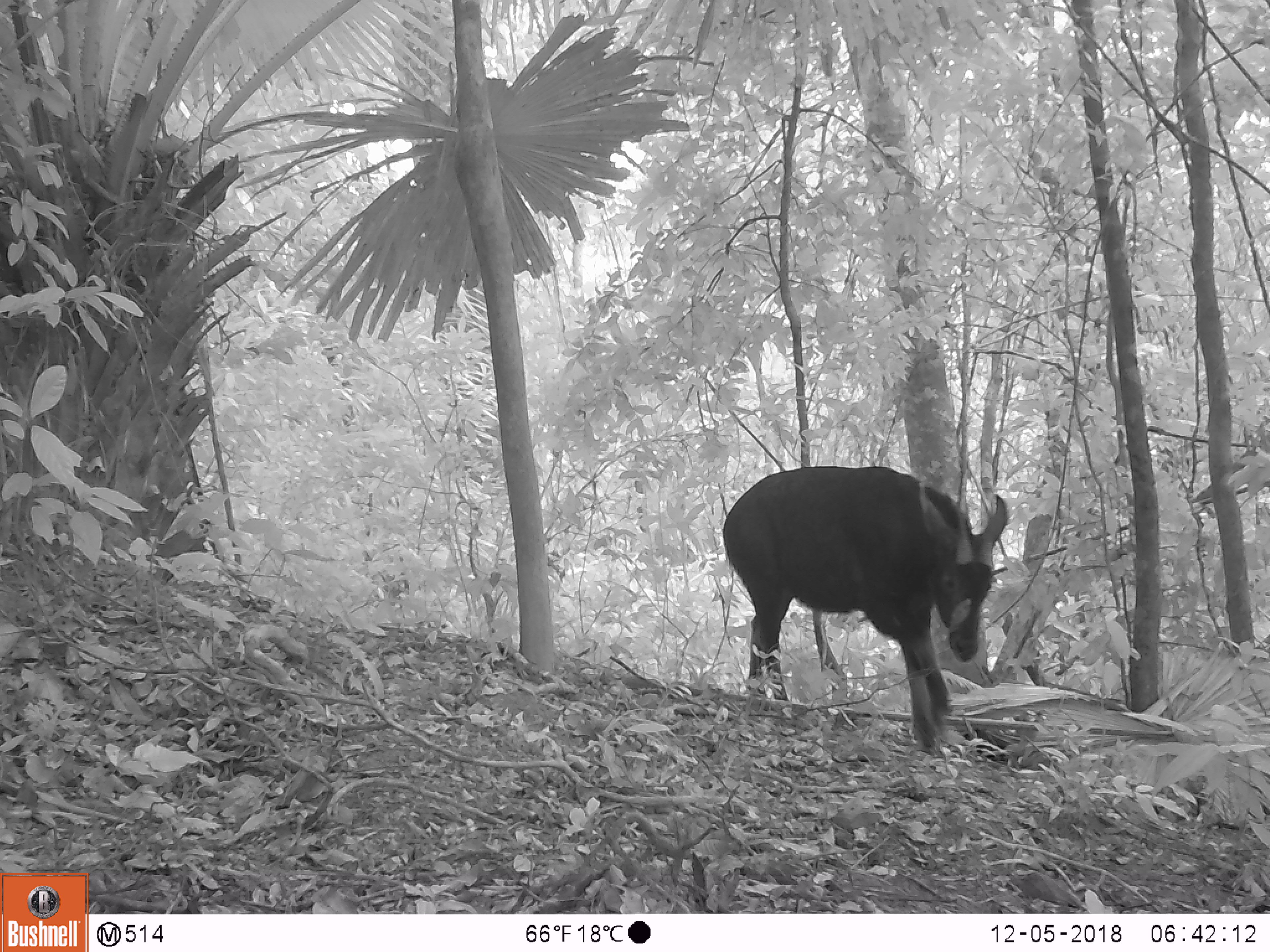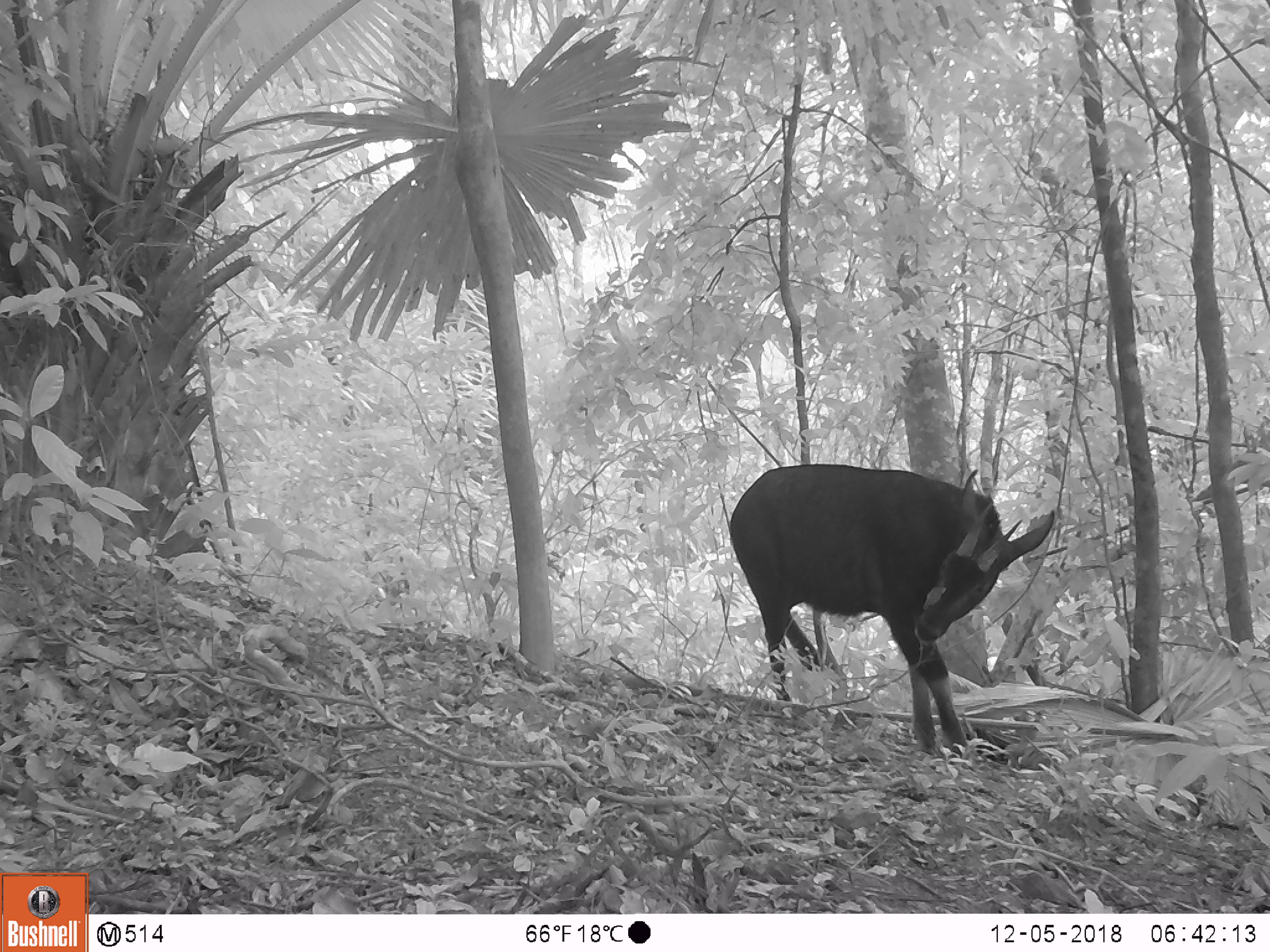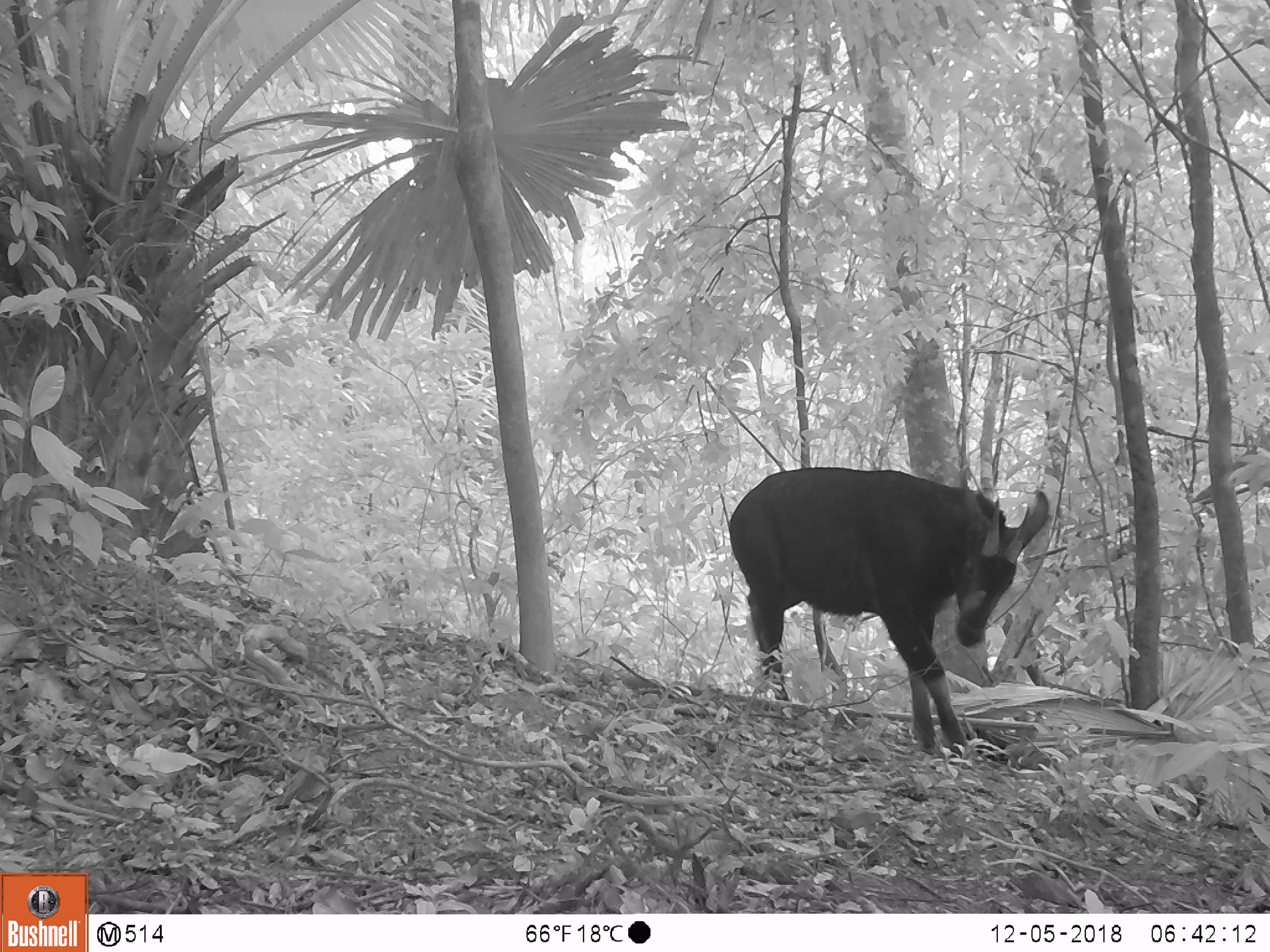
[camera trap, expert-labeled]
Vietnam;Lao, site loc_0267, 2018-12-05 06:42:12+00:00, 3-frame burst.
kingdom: Animalia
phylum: Chordata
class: Mammalia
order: Artiodactyla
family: Bovidae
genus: Capricornis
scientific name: Capricornis sumatraensis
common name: chinese serow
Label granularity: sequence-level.